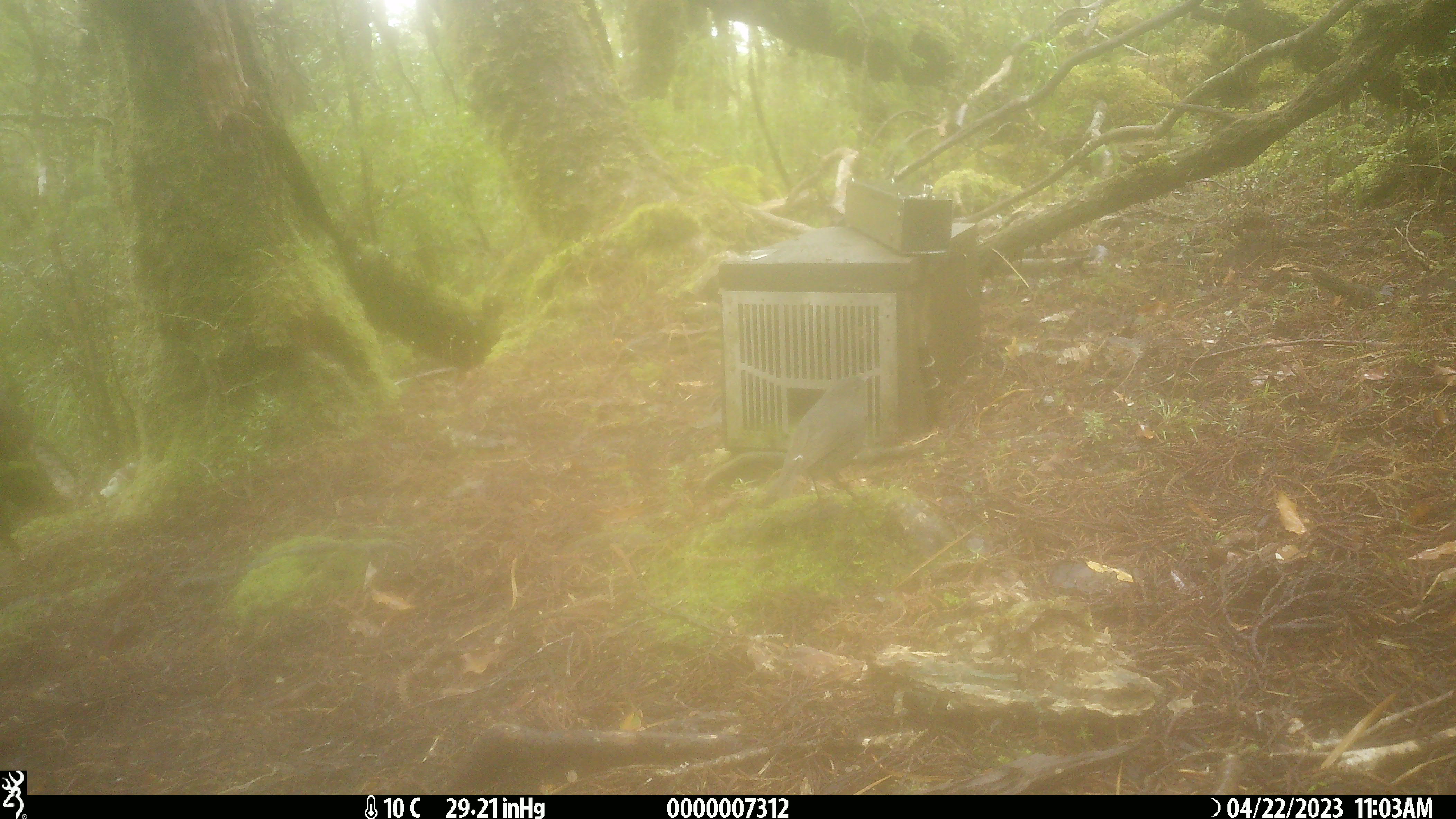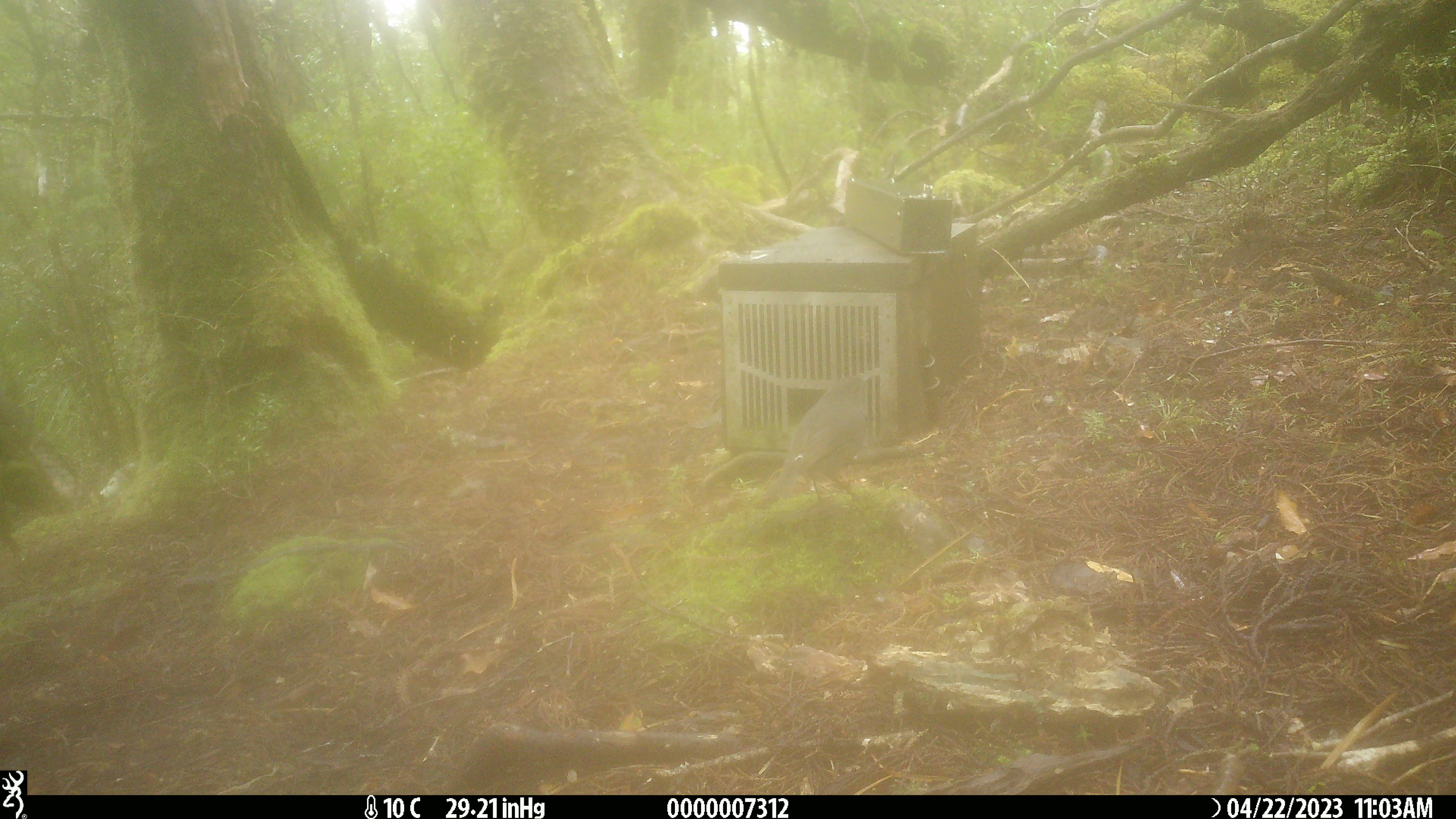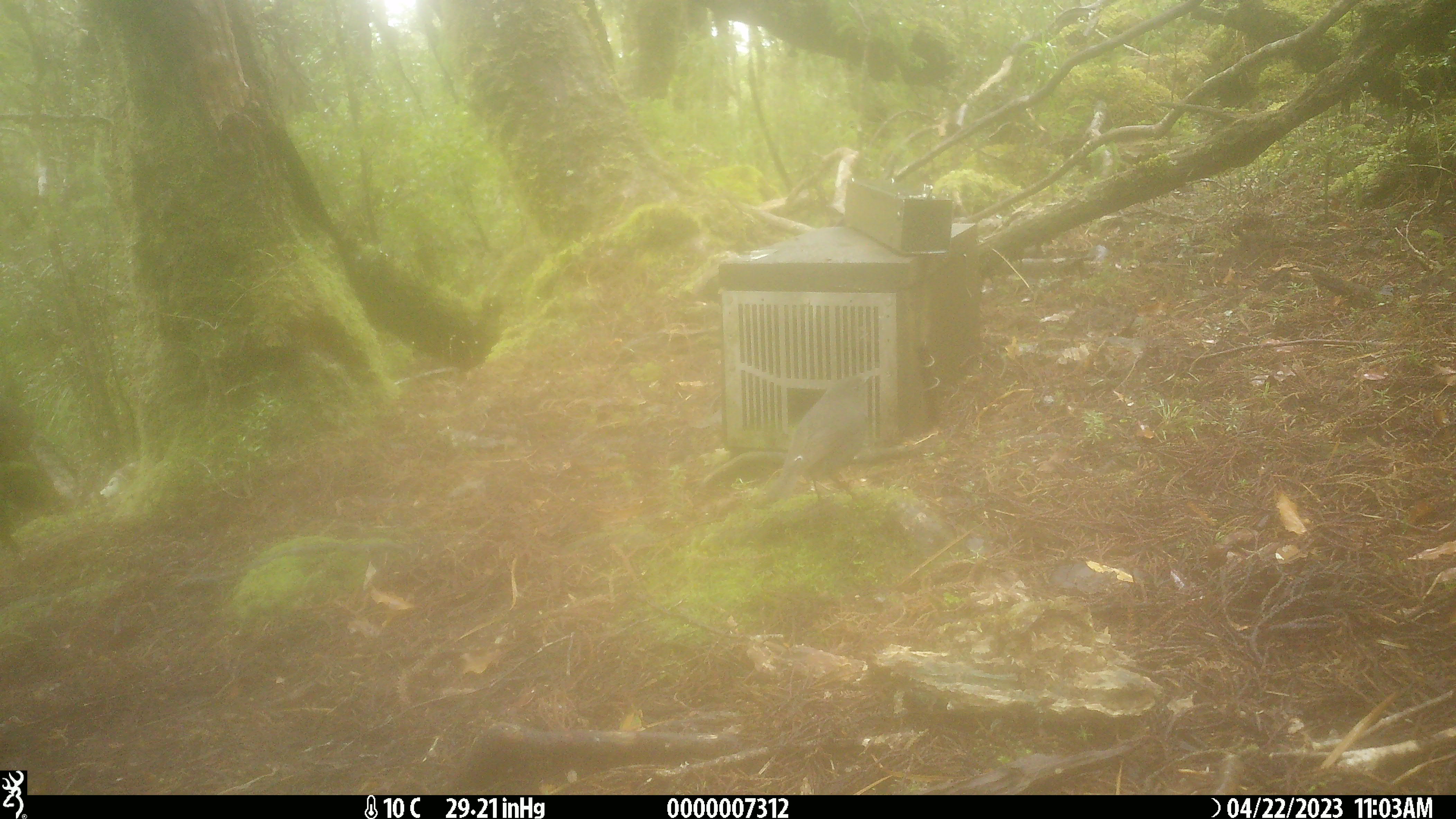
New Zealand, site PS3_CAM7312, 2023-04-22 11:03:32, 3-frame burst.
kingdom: Animalia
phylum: Chordata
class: Aves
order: Passeriformes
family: Petroicidae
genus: Petroica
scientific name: Petroica australis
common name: new zealand robin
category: robin